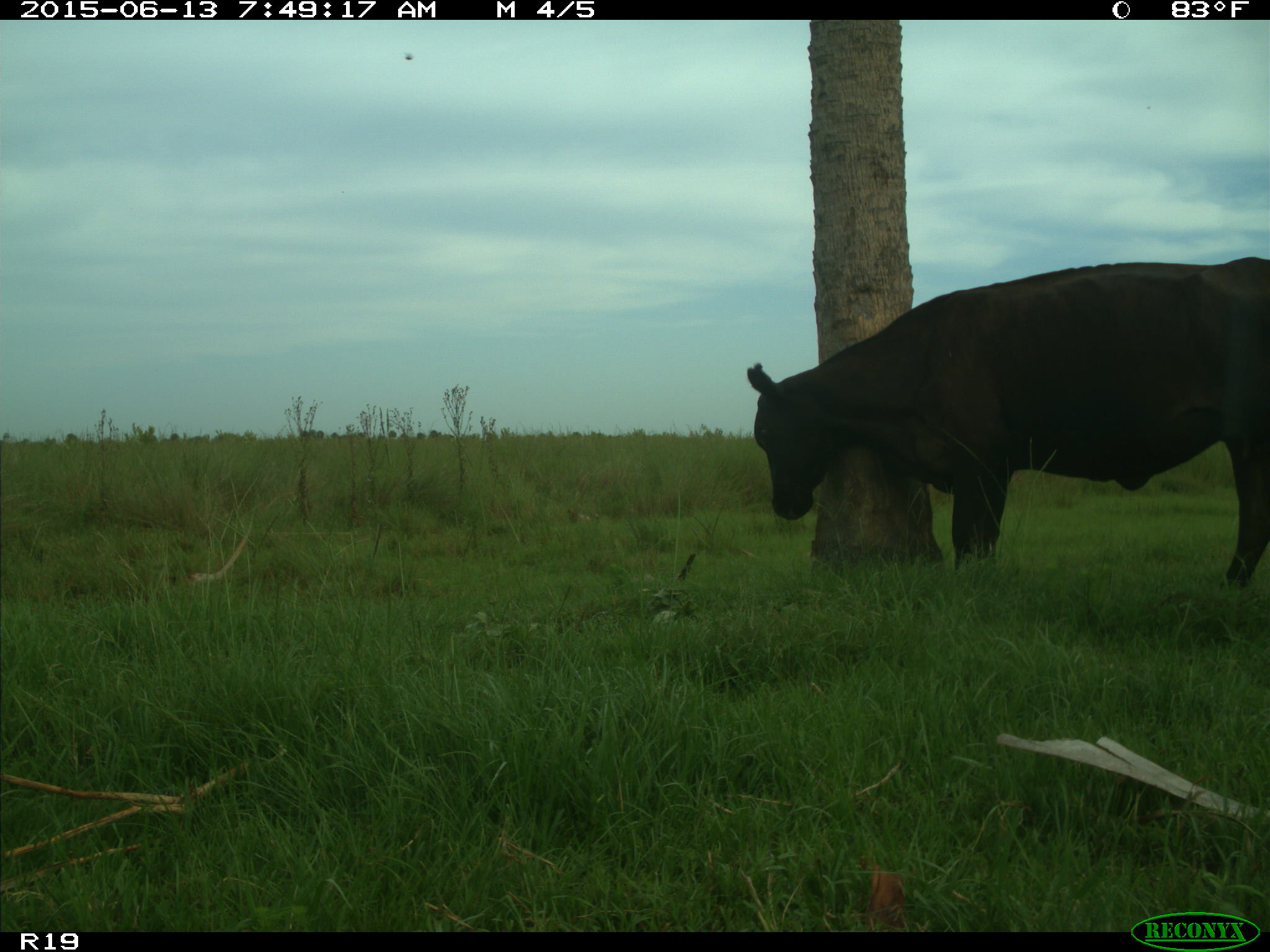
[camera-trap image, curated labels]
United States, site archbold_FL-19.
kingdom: Animalia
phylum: Chordata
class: Mammalia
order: Artiodactyla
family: Bovidae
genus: Bos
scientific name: Bos taurus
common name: domestic cow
Bos taurus (domestic cow).